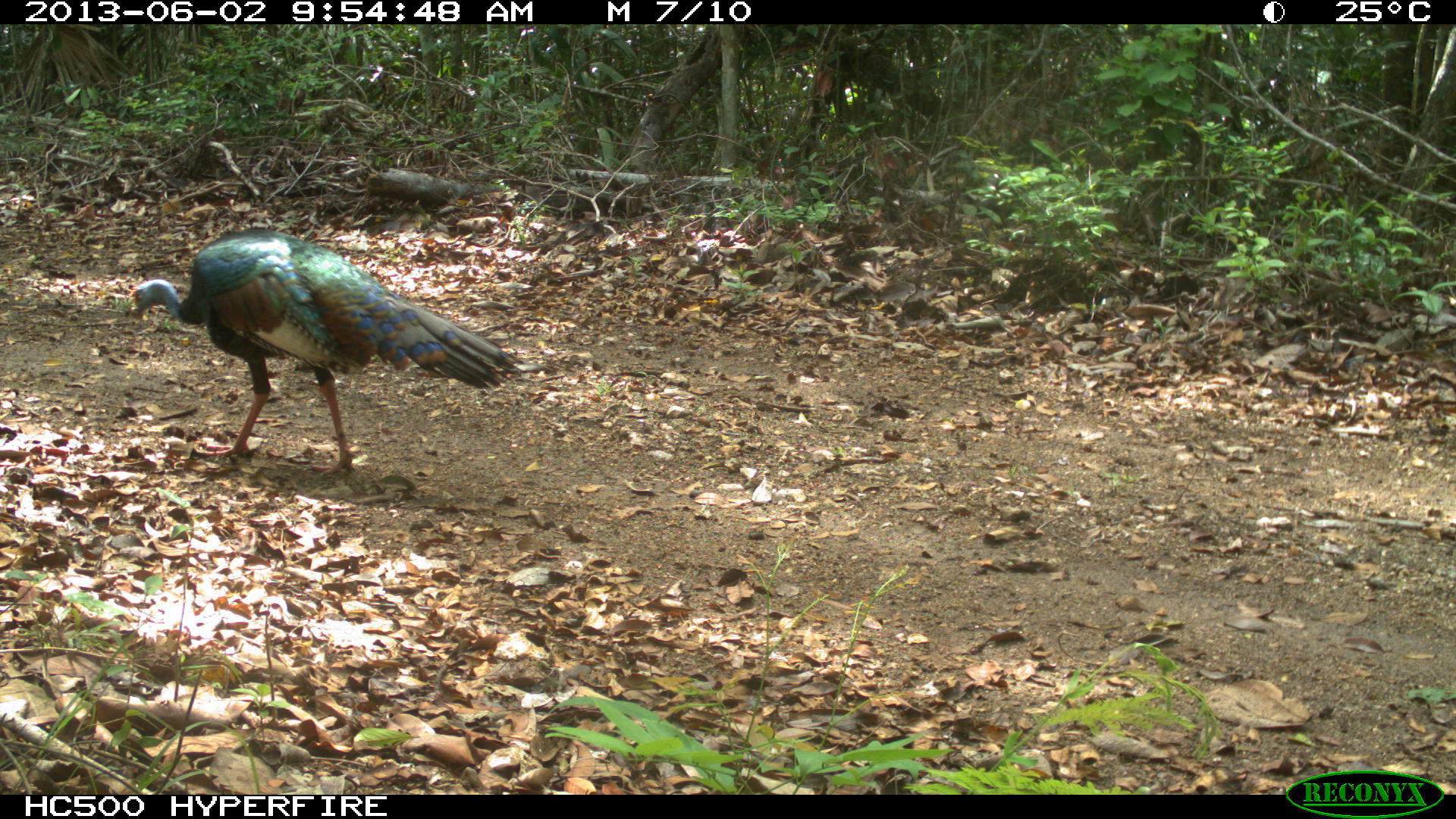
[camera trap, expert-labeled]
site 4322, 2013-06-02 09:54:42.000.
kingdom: Animalia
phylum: Chordata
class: Aves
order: Galliformes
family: Phasianidae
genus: Meleagris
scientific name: Meleagris ocellata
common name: ocellated turkey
Meleagris ocellata (ocellated turkey), count 1, sex male.